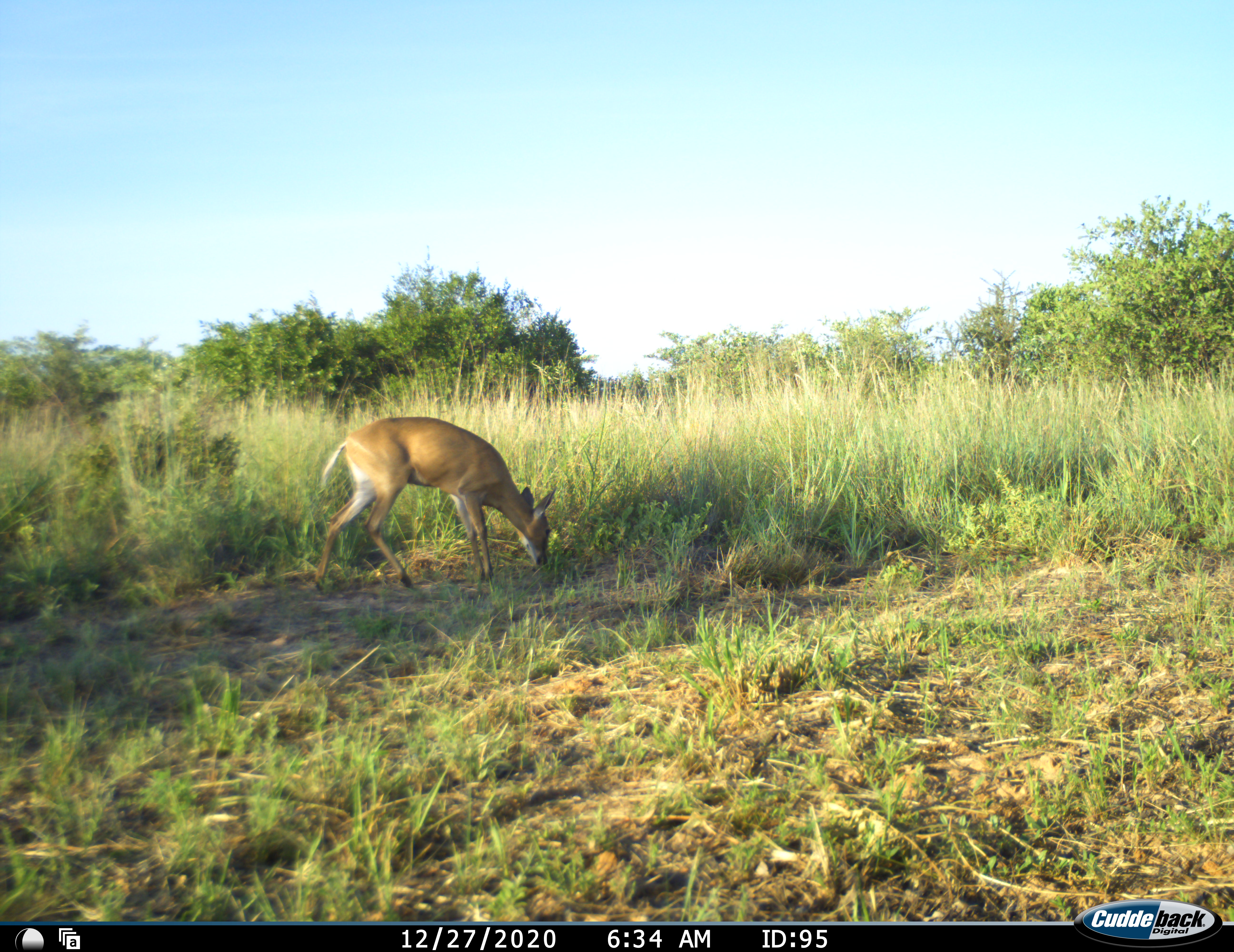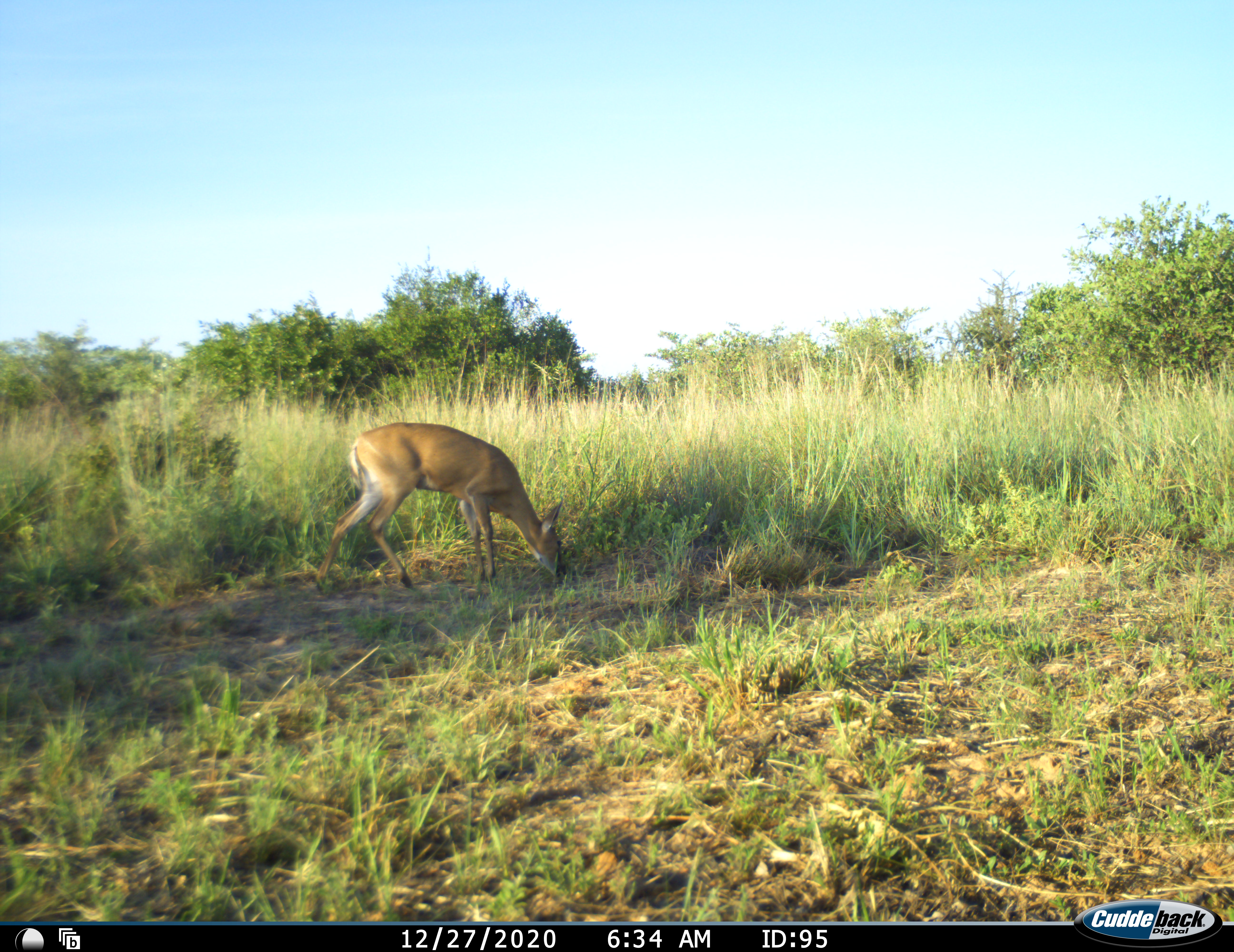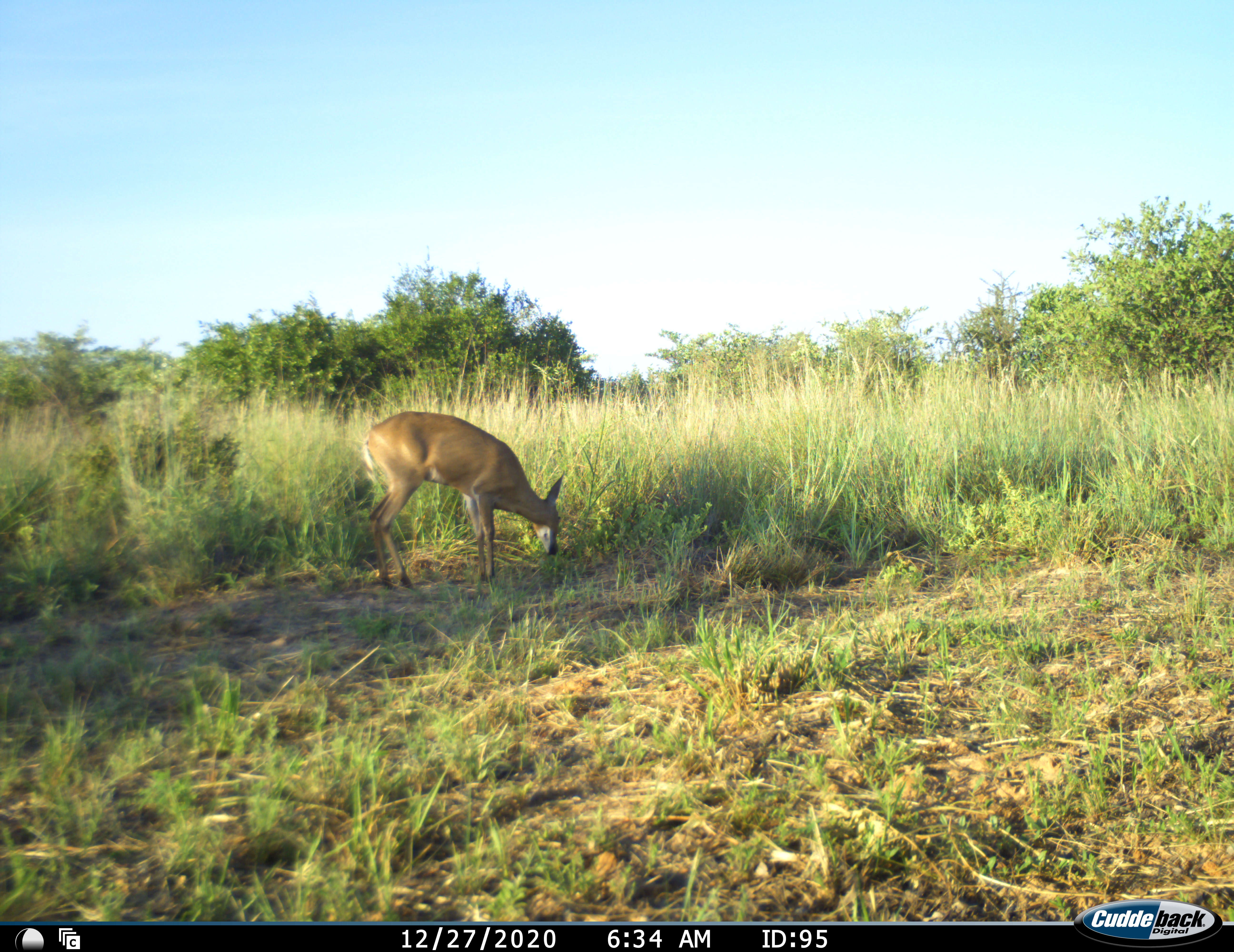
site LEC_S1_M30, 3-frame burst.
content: unidentified animal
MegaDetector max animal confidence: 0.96